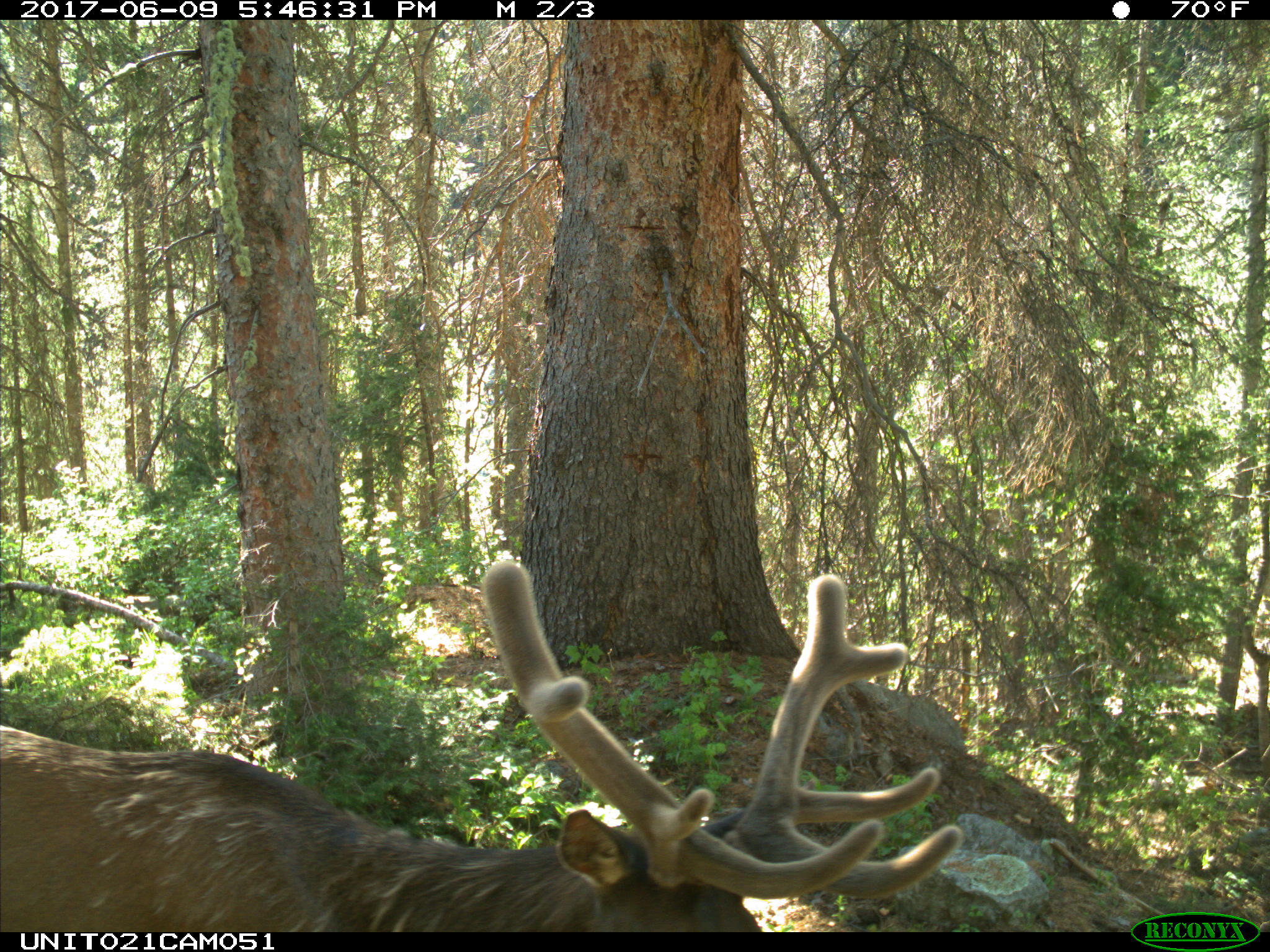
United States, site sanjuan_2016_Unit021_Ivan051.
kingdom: Animalia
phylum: Chordata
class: Mammalia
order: Artiodactyla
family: Cervidae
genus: Cervus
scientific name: Cervus elaphus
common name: red deer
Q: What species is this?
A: Cervus elaphus (red deer).